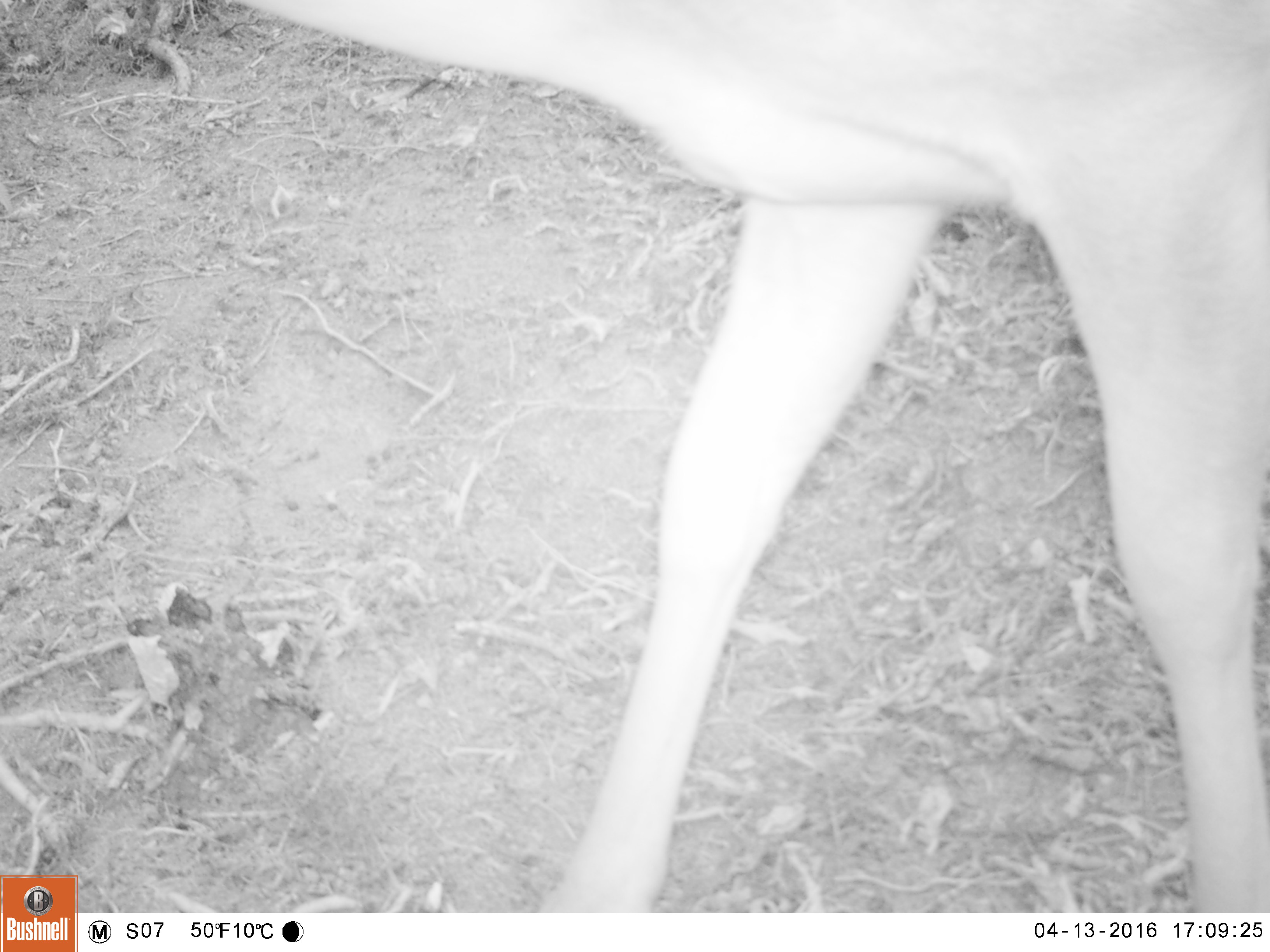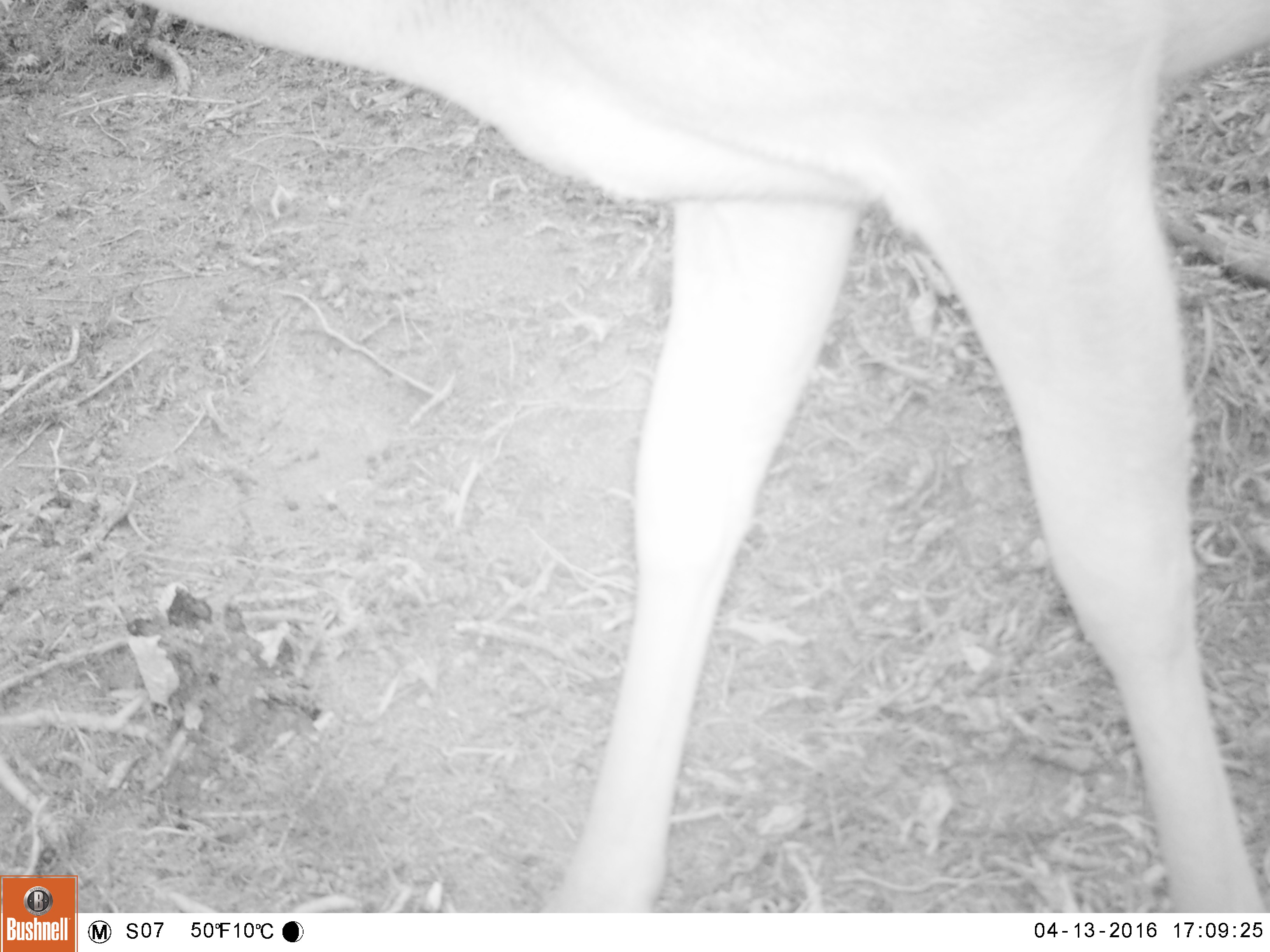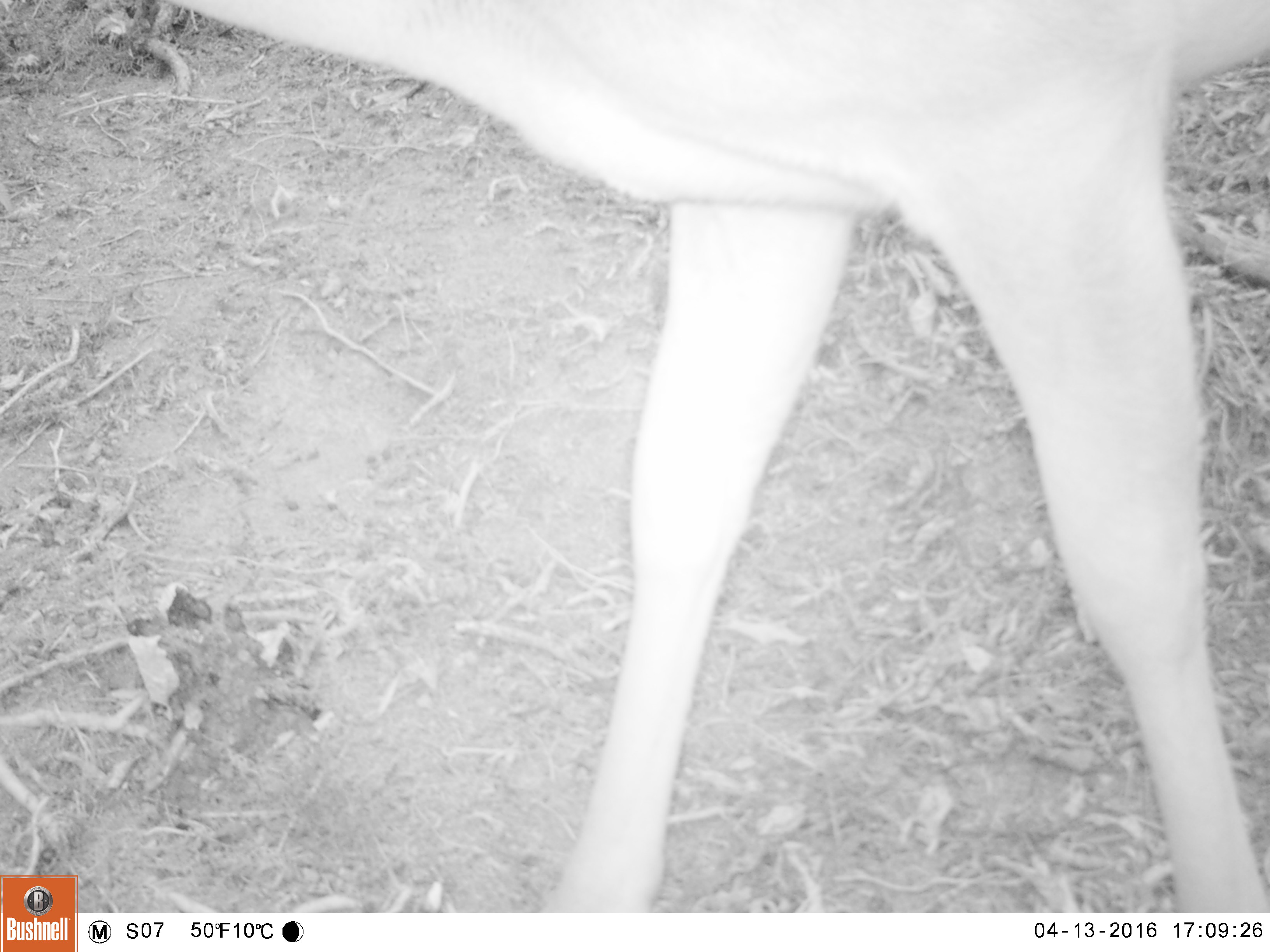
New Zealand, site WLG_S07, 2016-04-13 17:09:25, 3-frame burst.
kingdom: Animalia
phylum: Chordata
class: Mammalia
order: Artiodactyla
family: Cervidae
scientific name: Cervidae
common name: deer